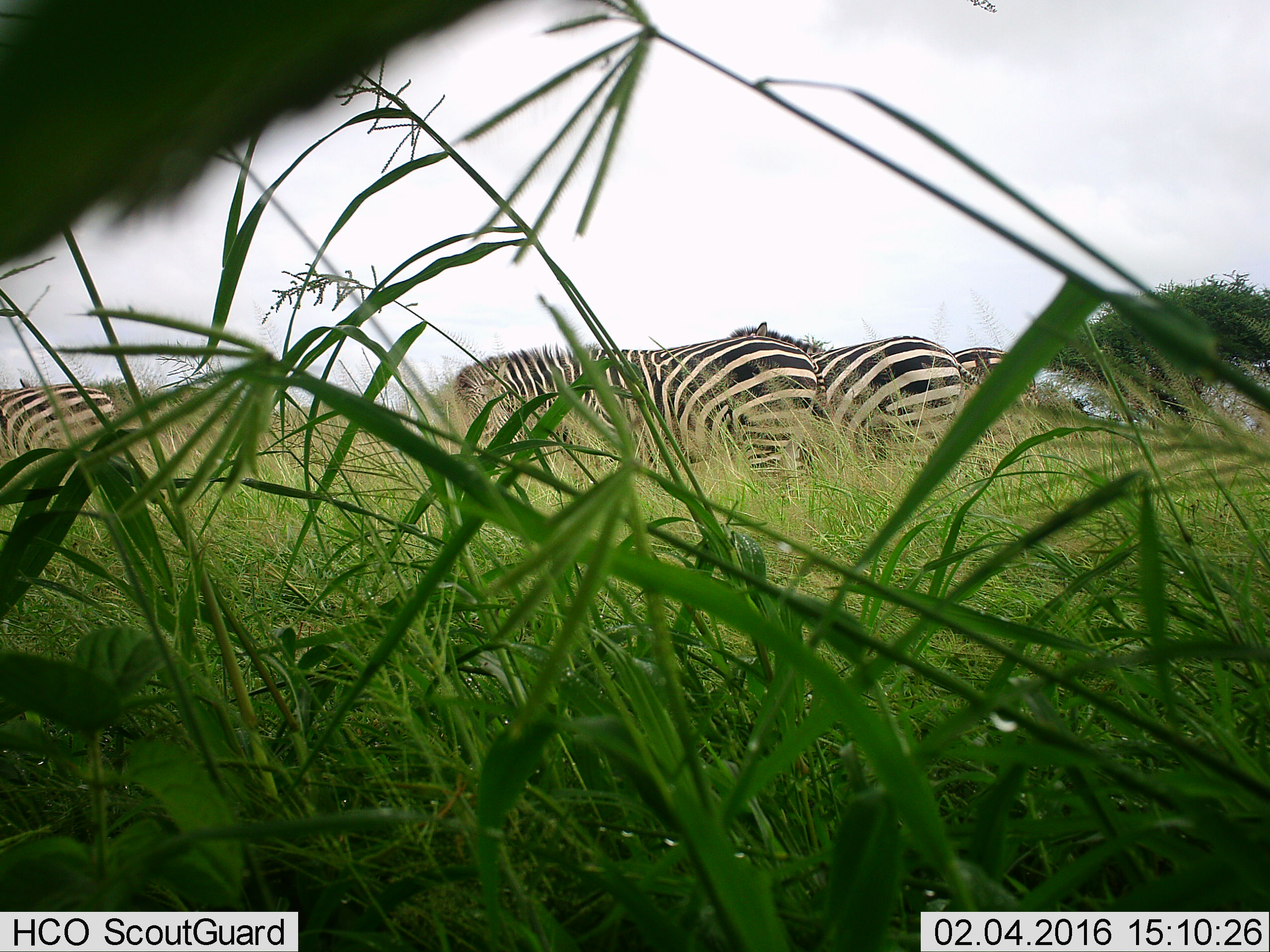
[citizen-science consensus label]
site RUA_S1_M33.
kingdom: Animalia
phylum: Chordata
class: Mammalia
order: Perissodactyla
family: Equidae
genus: Equus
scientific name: Equus quagga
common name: plains zebra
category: zebraplains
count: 4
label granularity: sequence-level